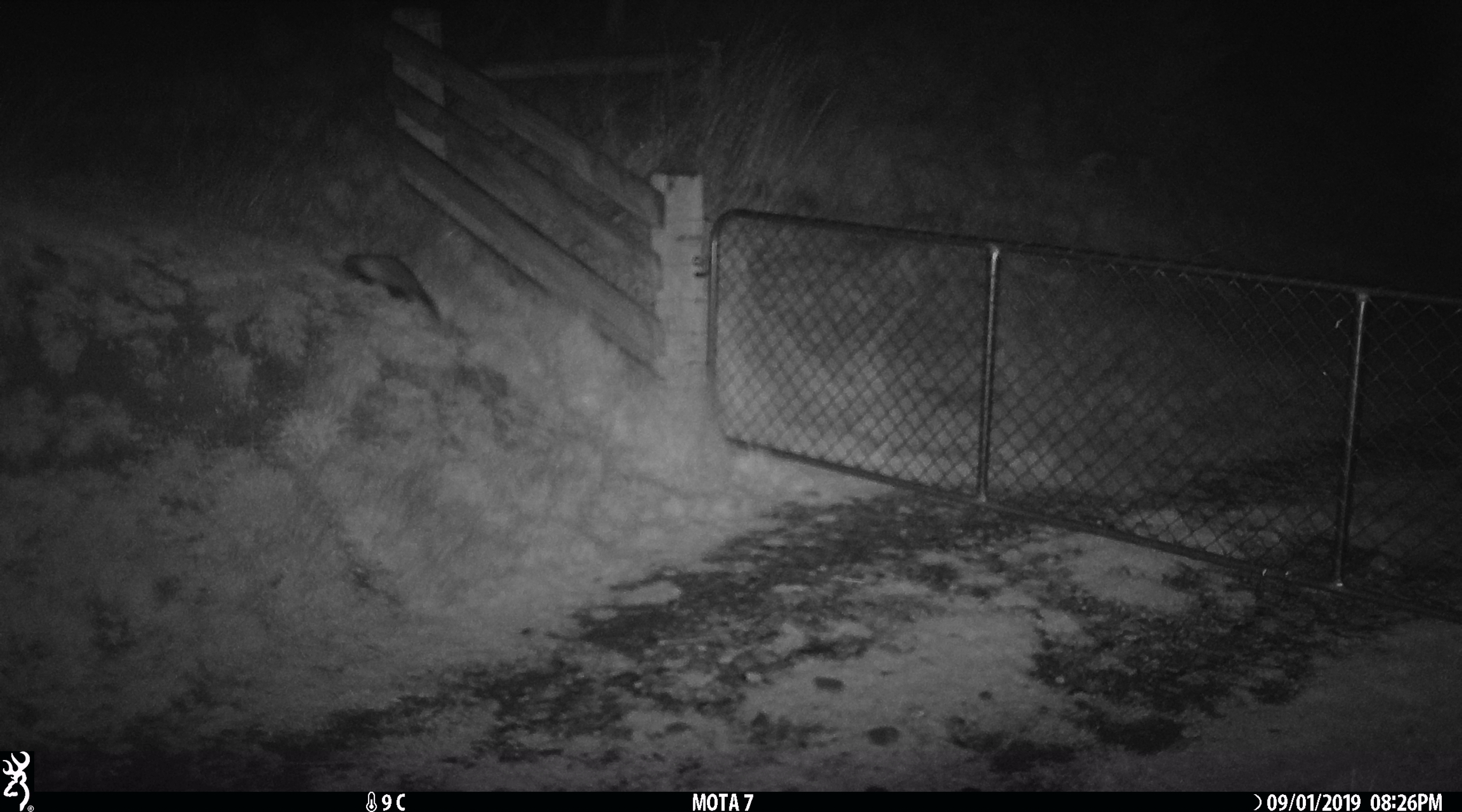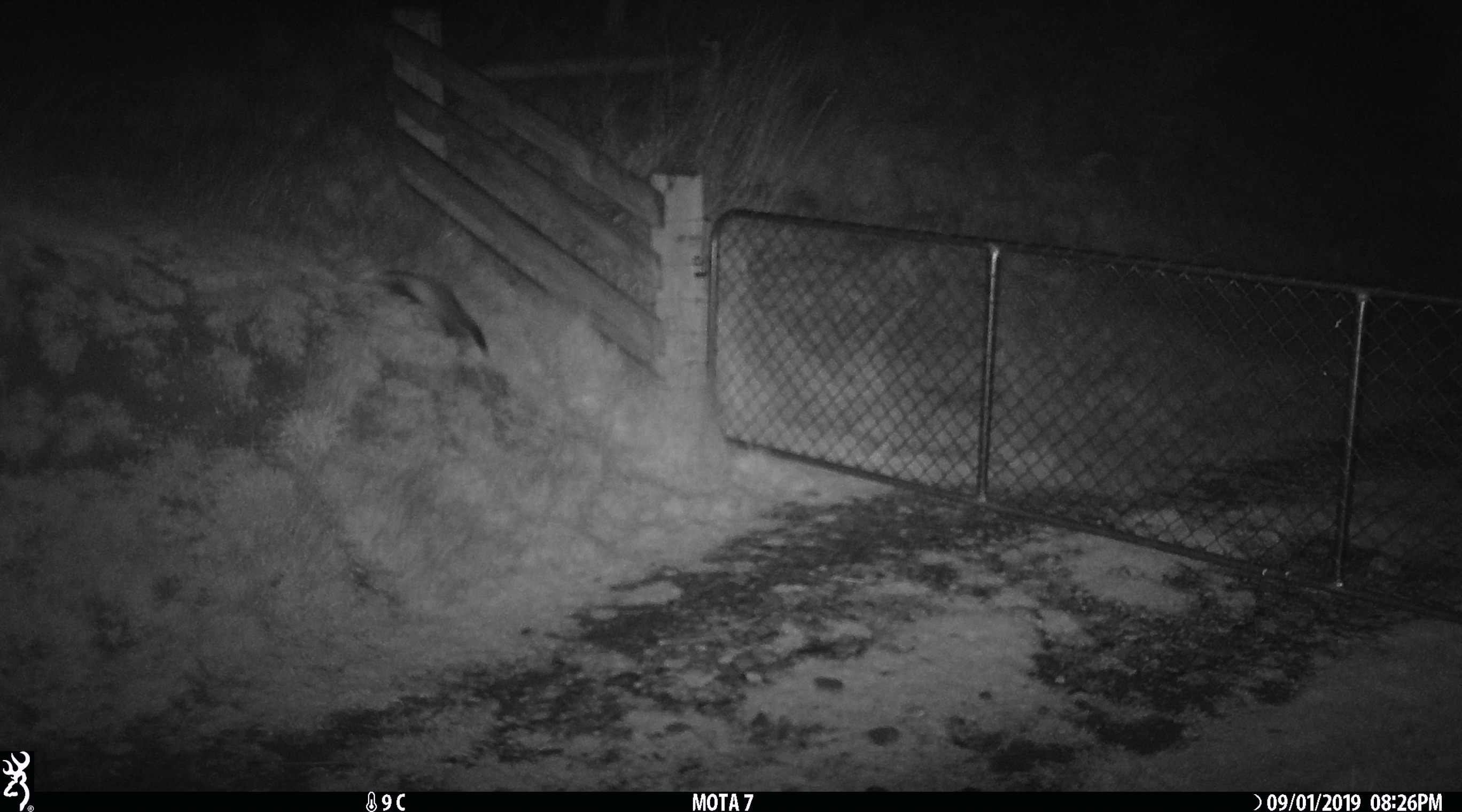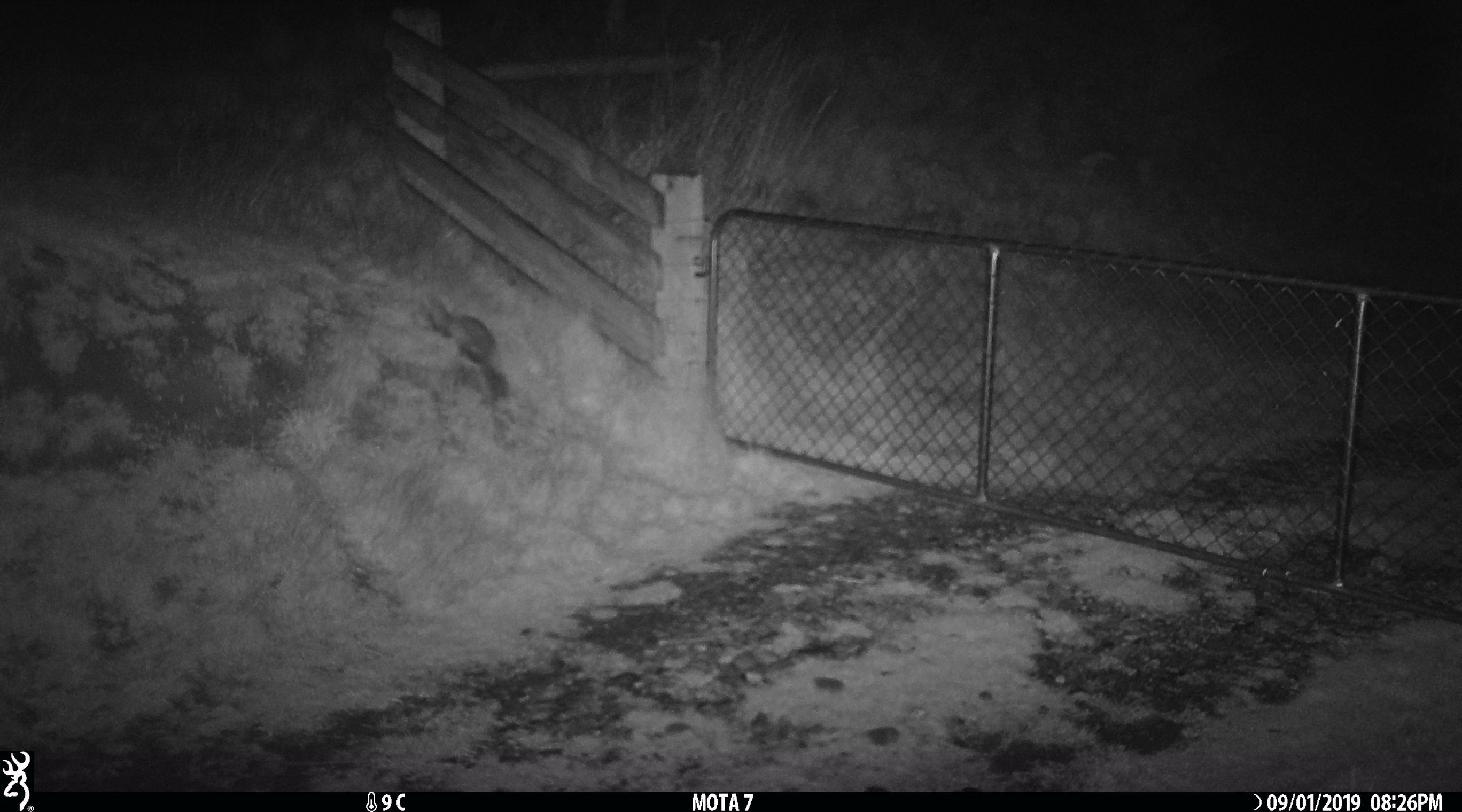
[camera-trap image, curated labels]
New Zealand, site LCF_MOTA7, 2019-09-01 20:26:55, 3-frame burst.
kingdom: Animalia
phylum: Chordata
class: Mammalia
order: Carnivora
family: Mustelidae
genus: Mustela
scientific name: Mustela furo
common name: ferret